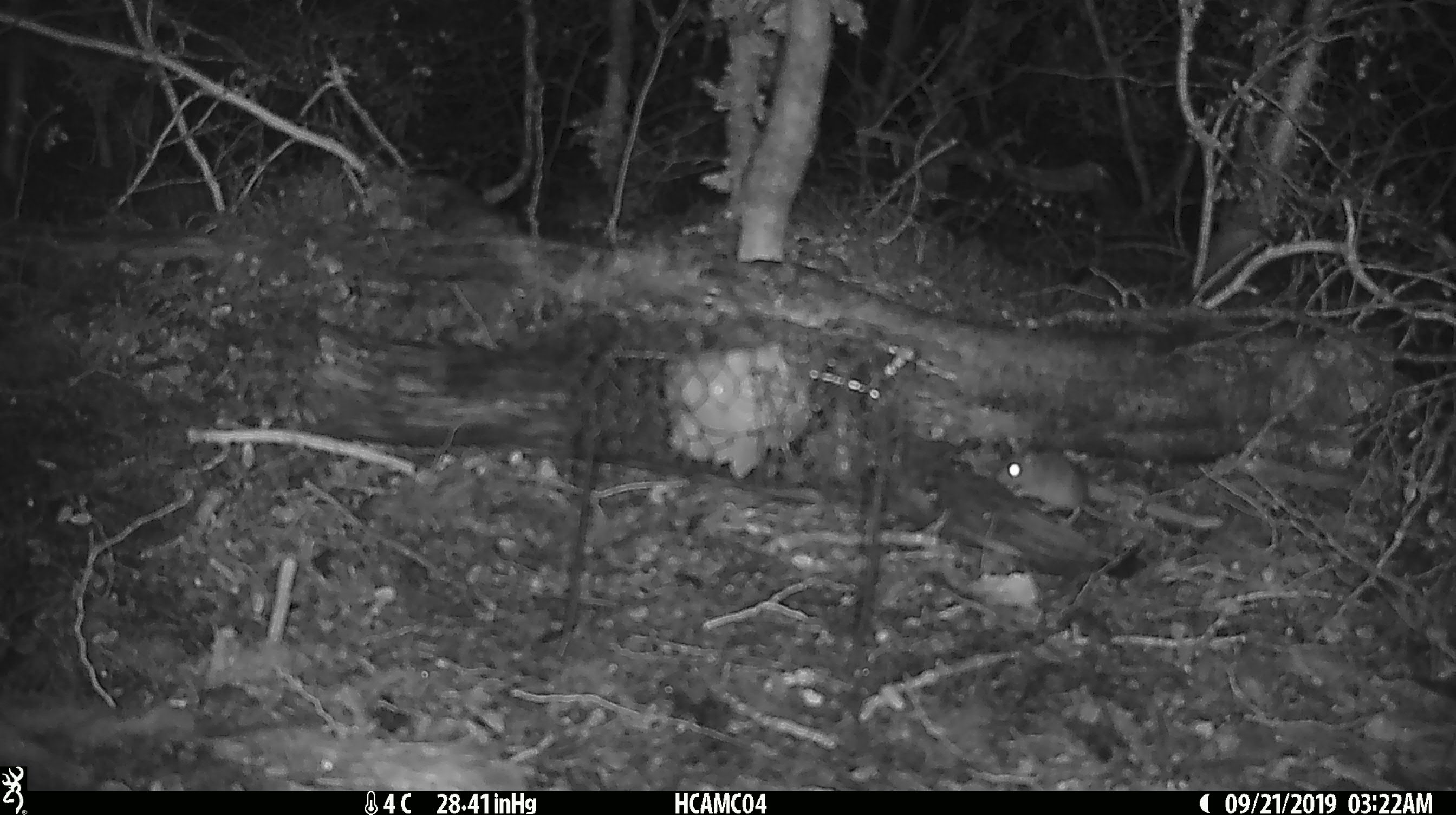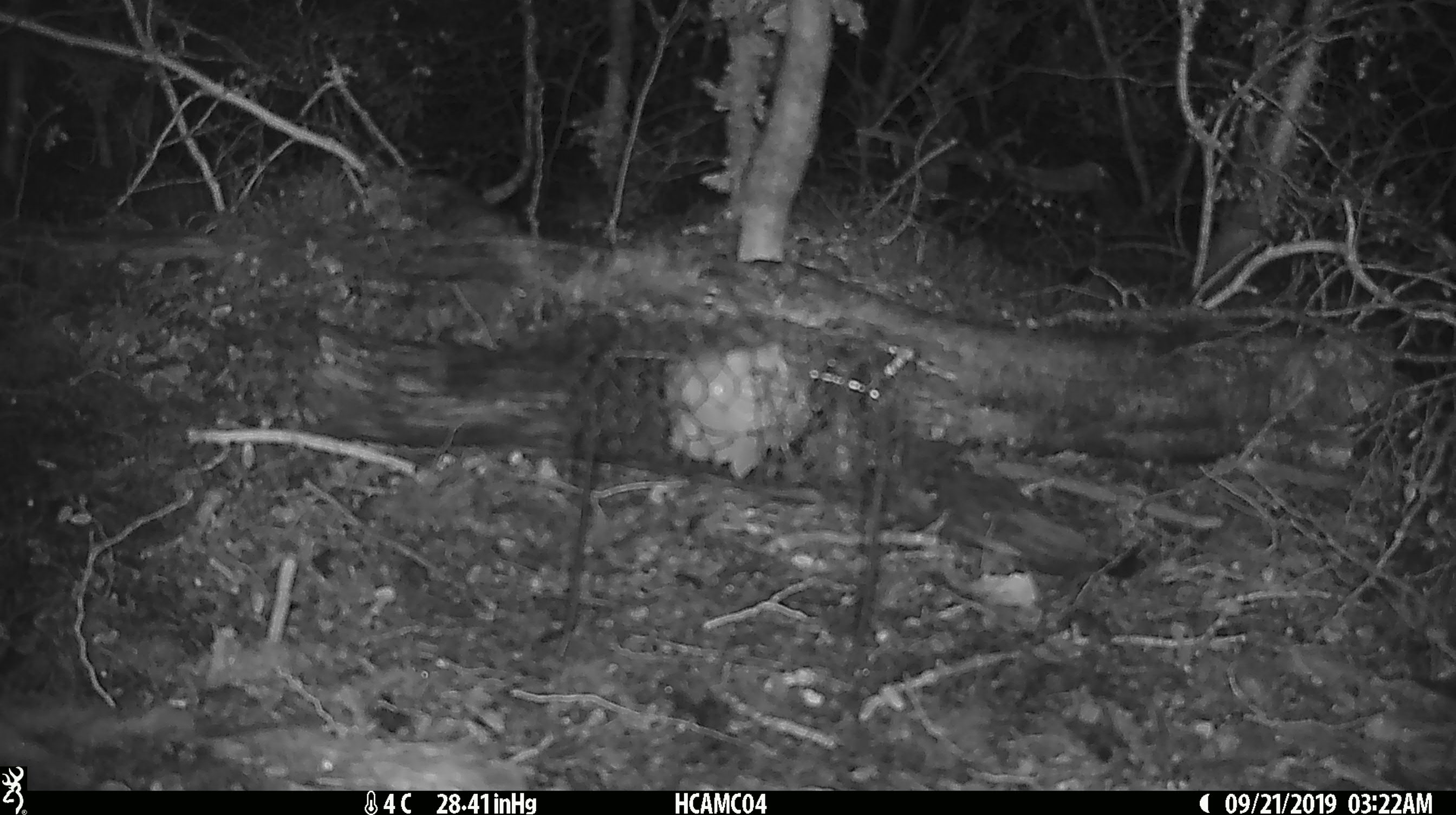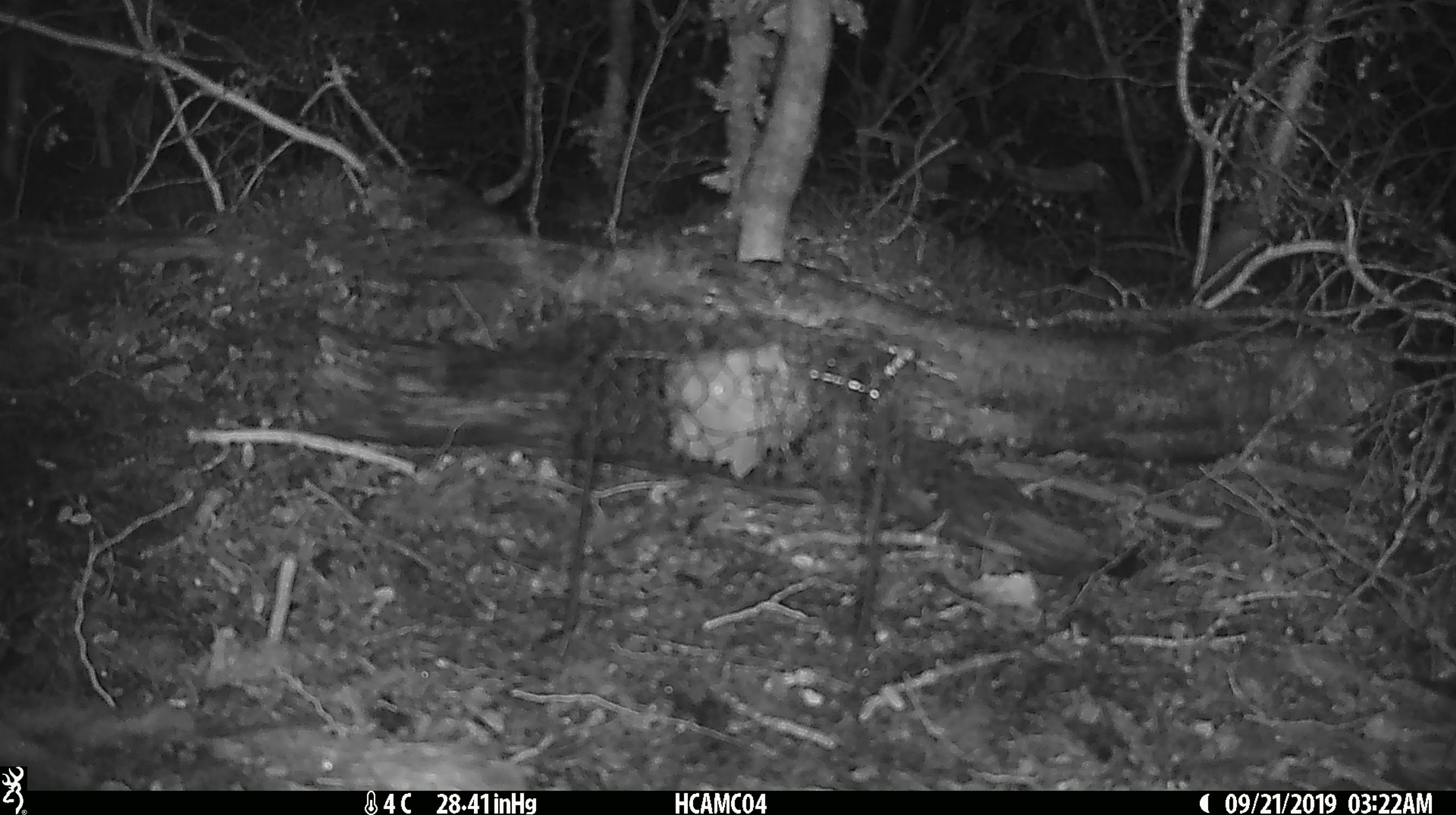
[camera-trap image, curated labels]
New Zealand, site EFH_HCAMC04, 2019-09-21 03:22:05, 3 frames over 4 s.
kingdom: Animalia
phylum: Chordata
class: Mammalia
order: Rodentia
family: Muridae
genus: Mus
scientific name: Mus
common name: mouse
Mouse (Mus).